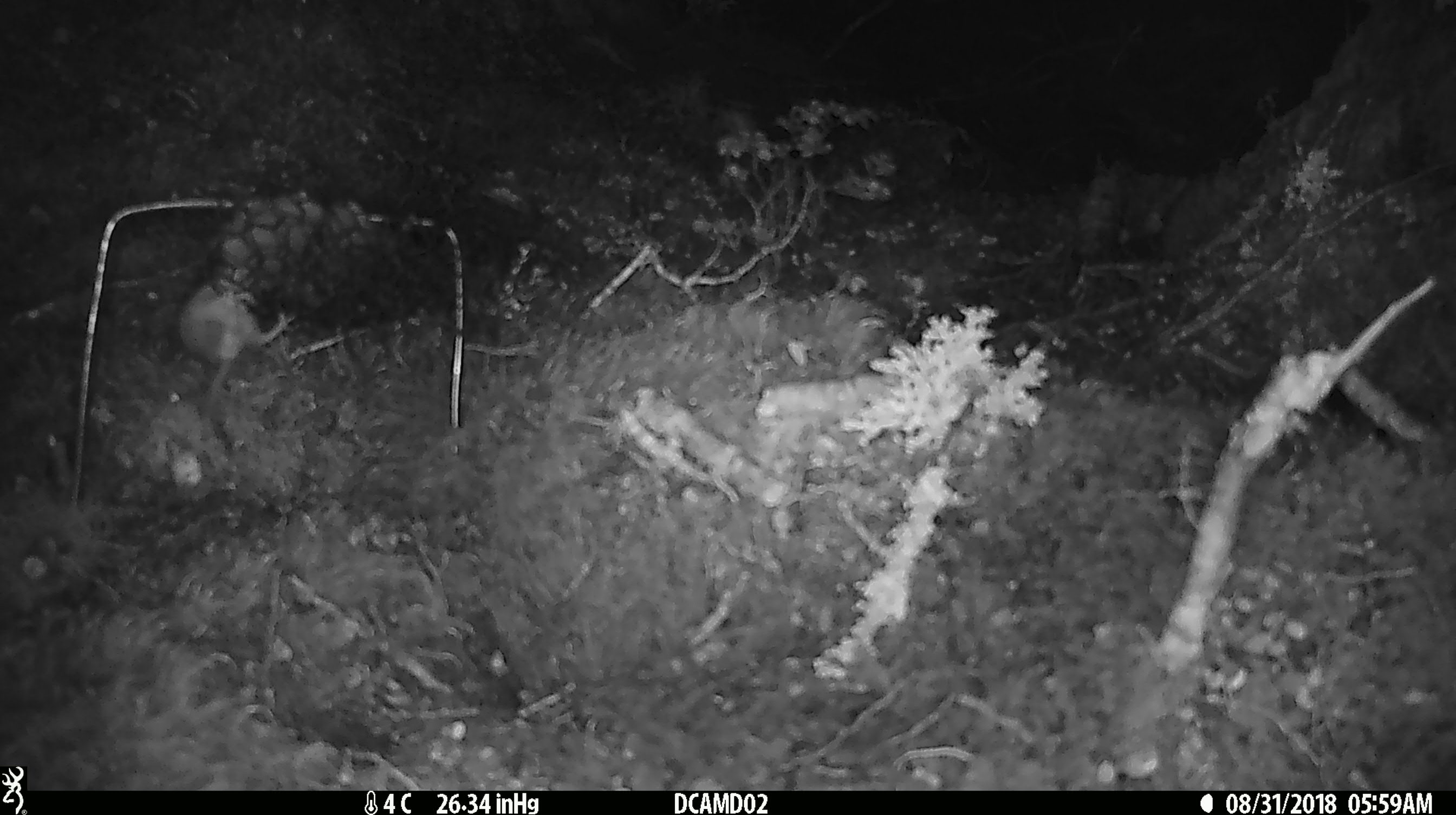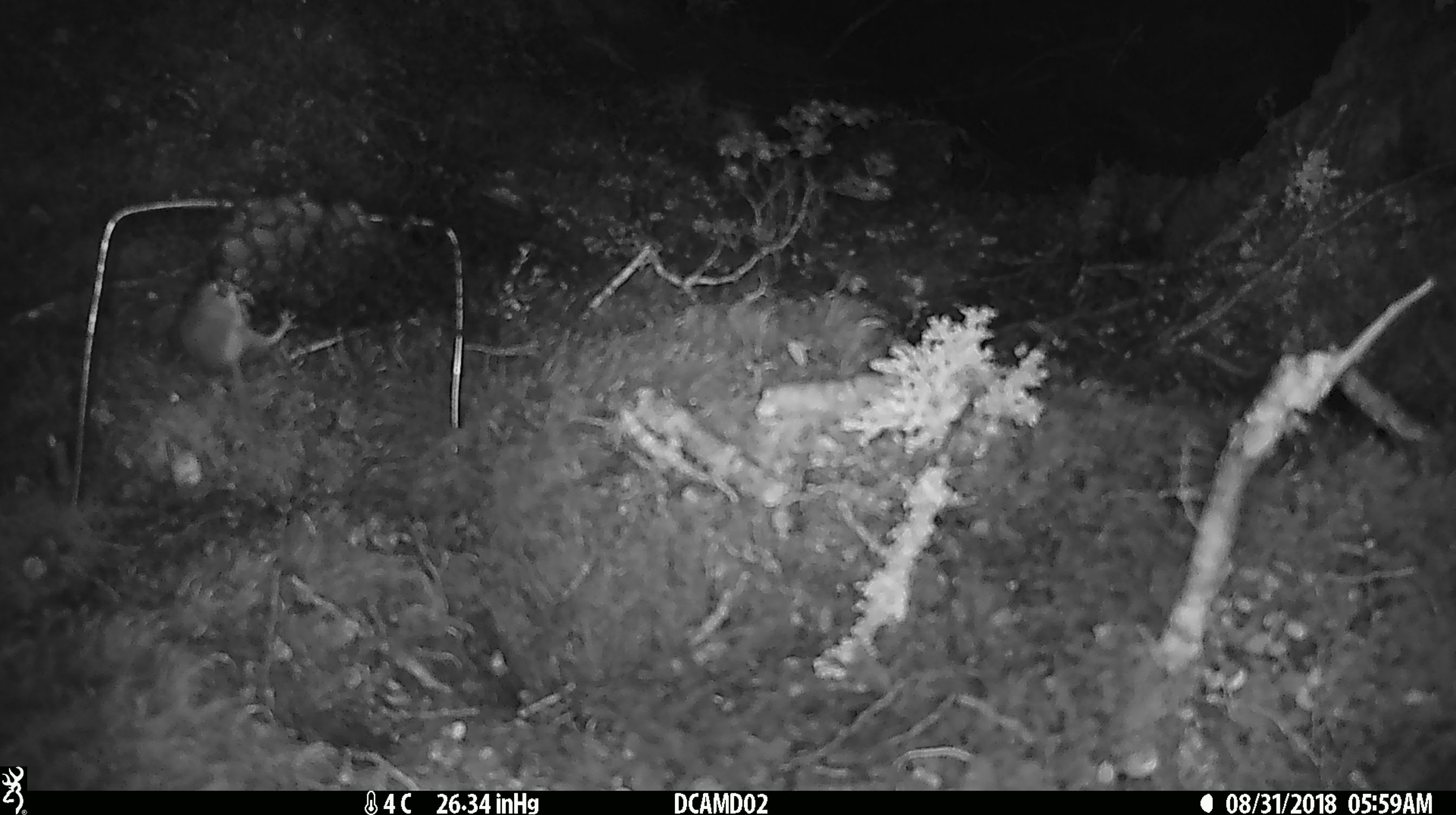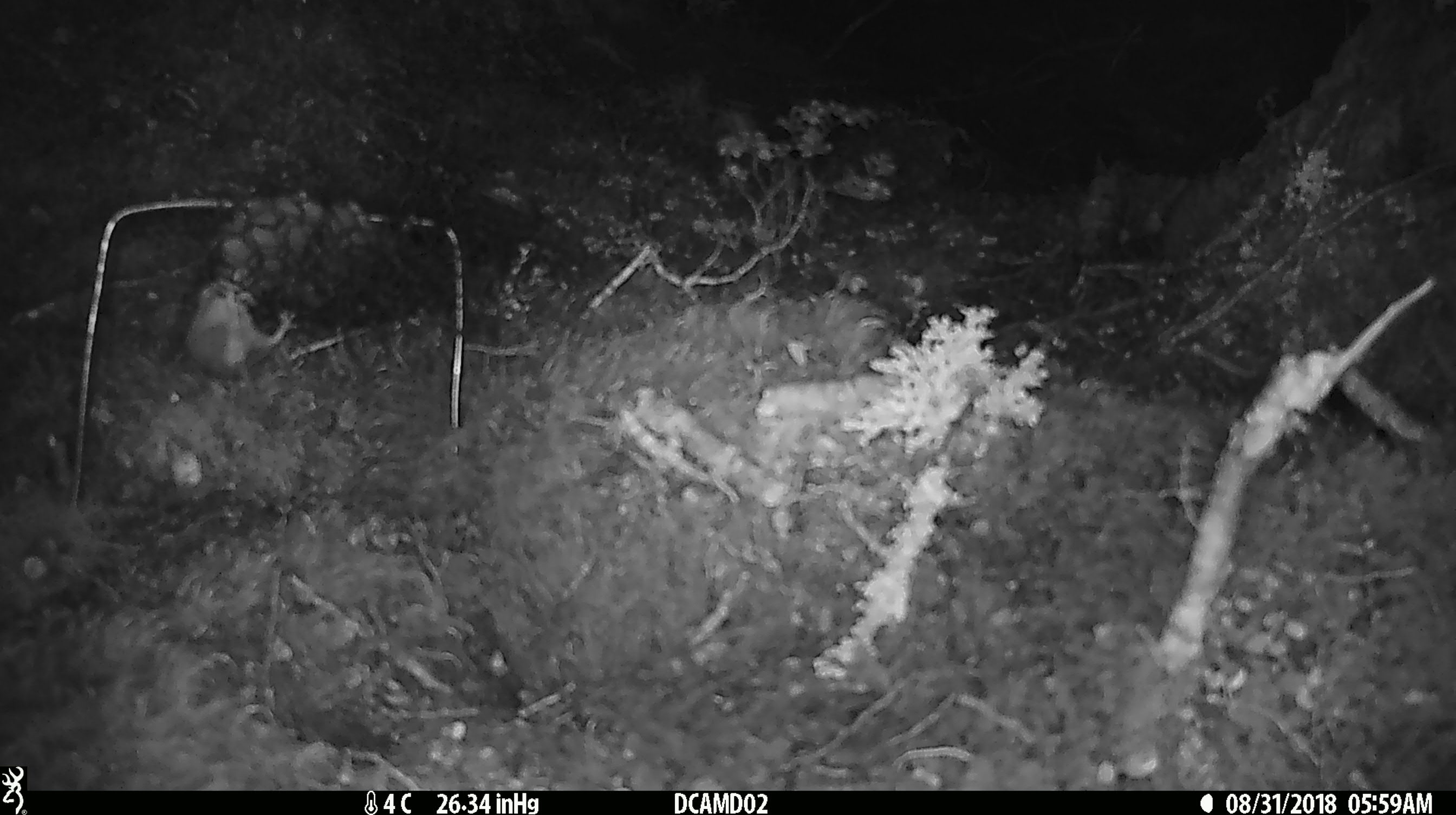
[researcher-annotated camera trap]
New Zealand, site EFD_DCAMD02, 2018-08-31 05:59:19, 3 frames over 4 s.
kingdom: Animalia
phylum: Chordata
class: Mammalia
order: Rodentia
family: Muridae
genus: Mus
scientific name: Mus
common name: mouse